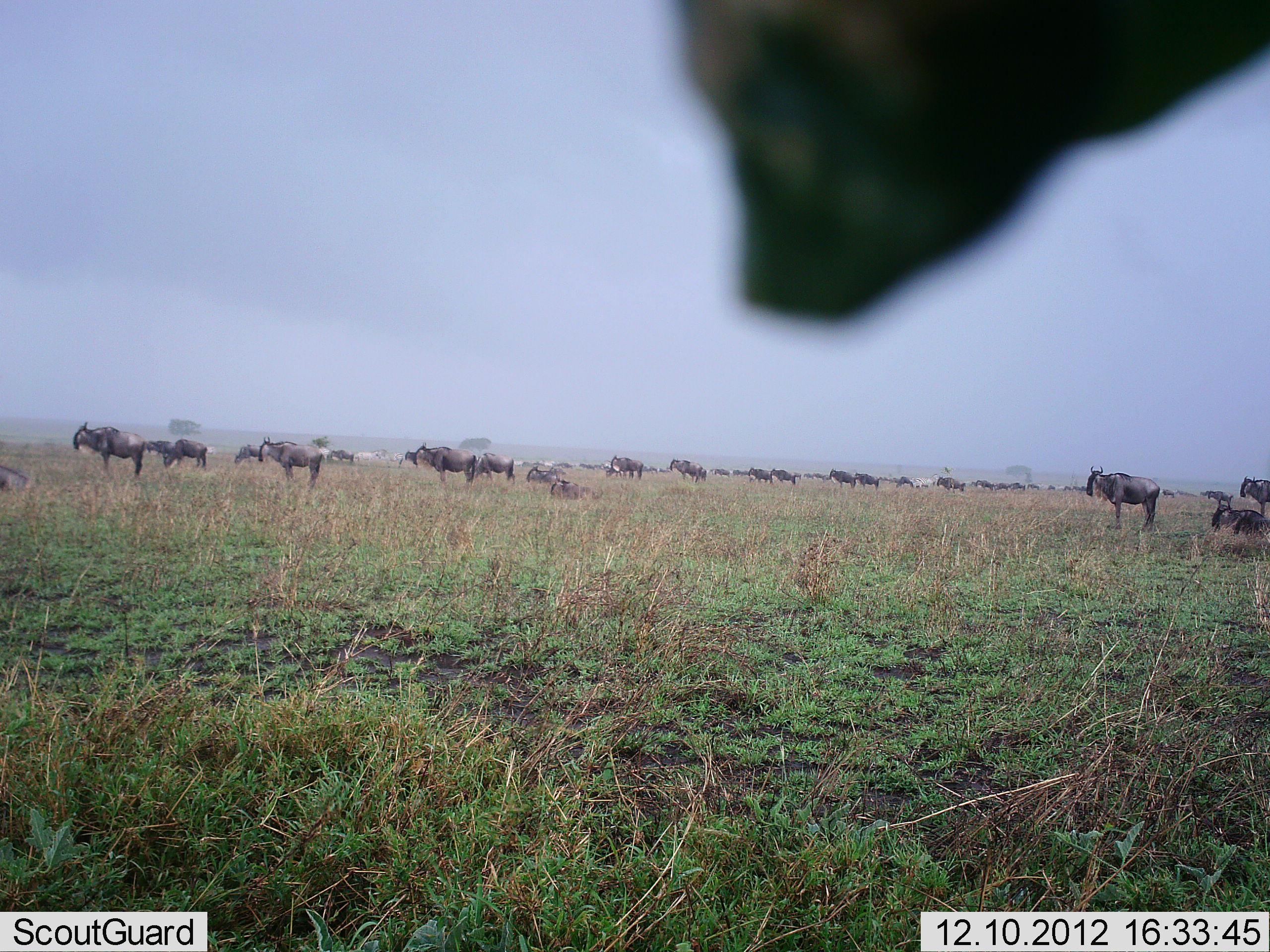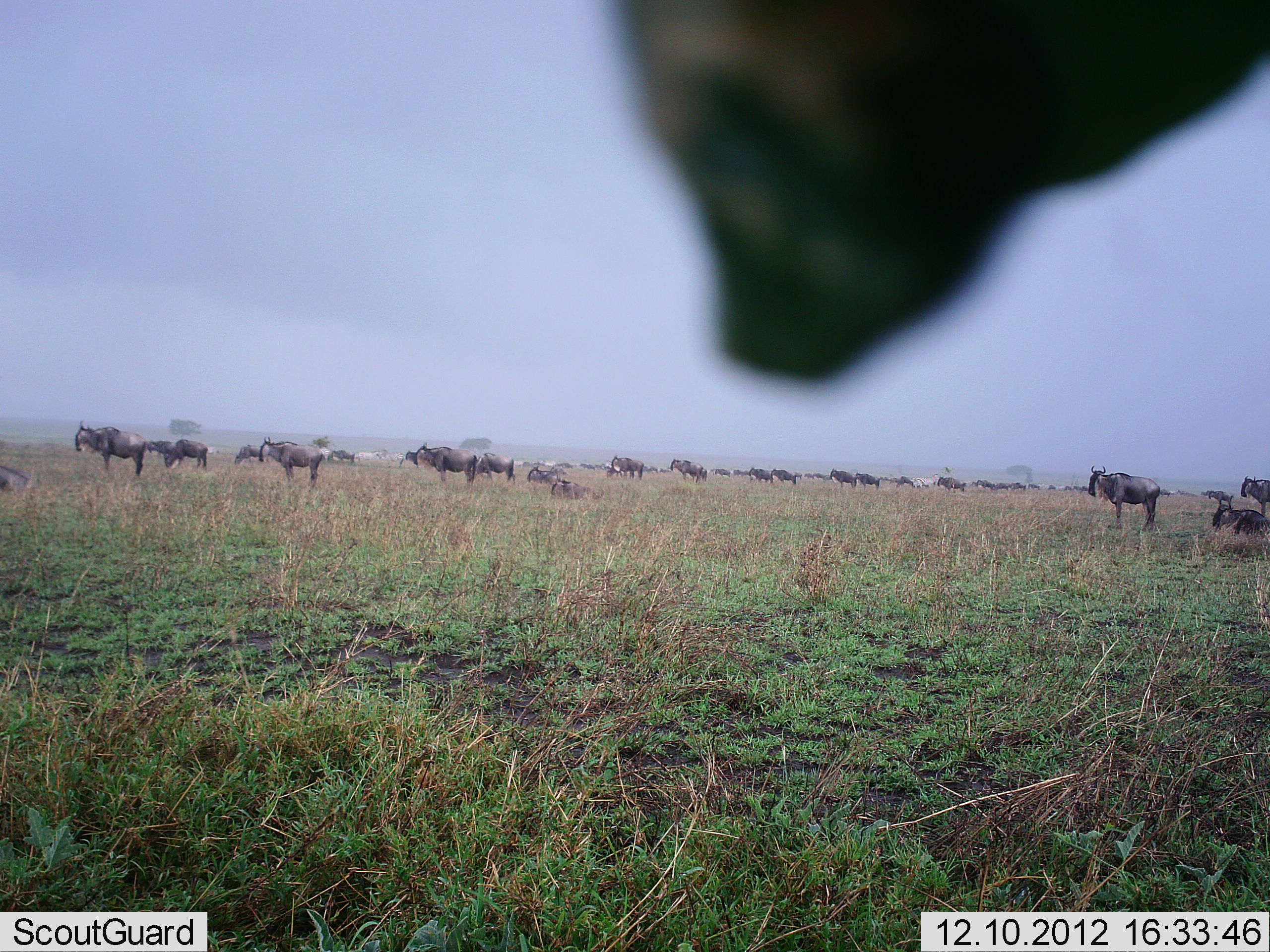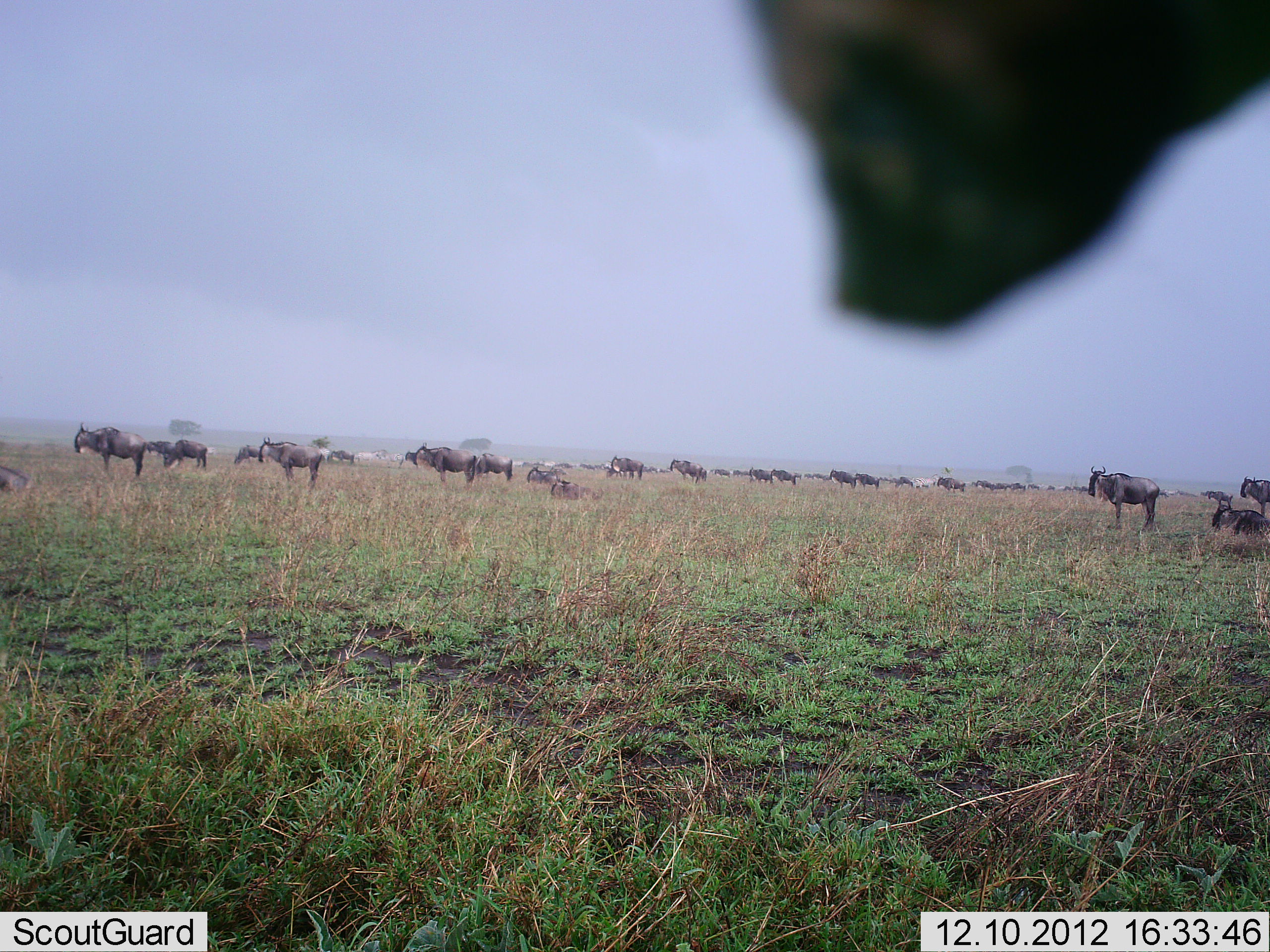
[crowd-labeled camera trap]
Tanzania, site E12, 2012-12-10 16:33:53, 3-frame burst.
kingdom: Animalia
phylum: Chordata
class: Mammalia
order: Artiodactyla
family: Bovidae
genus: Connochaetes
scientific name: Connochaetes taurinus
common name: blue wildebeest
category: wildebeest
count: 11-50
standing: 100%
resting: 60%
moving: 0%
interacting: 0%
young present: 0%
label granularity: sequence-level